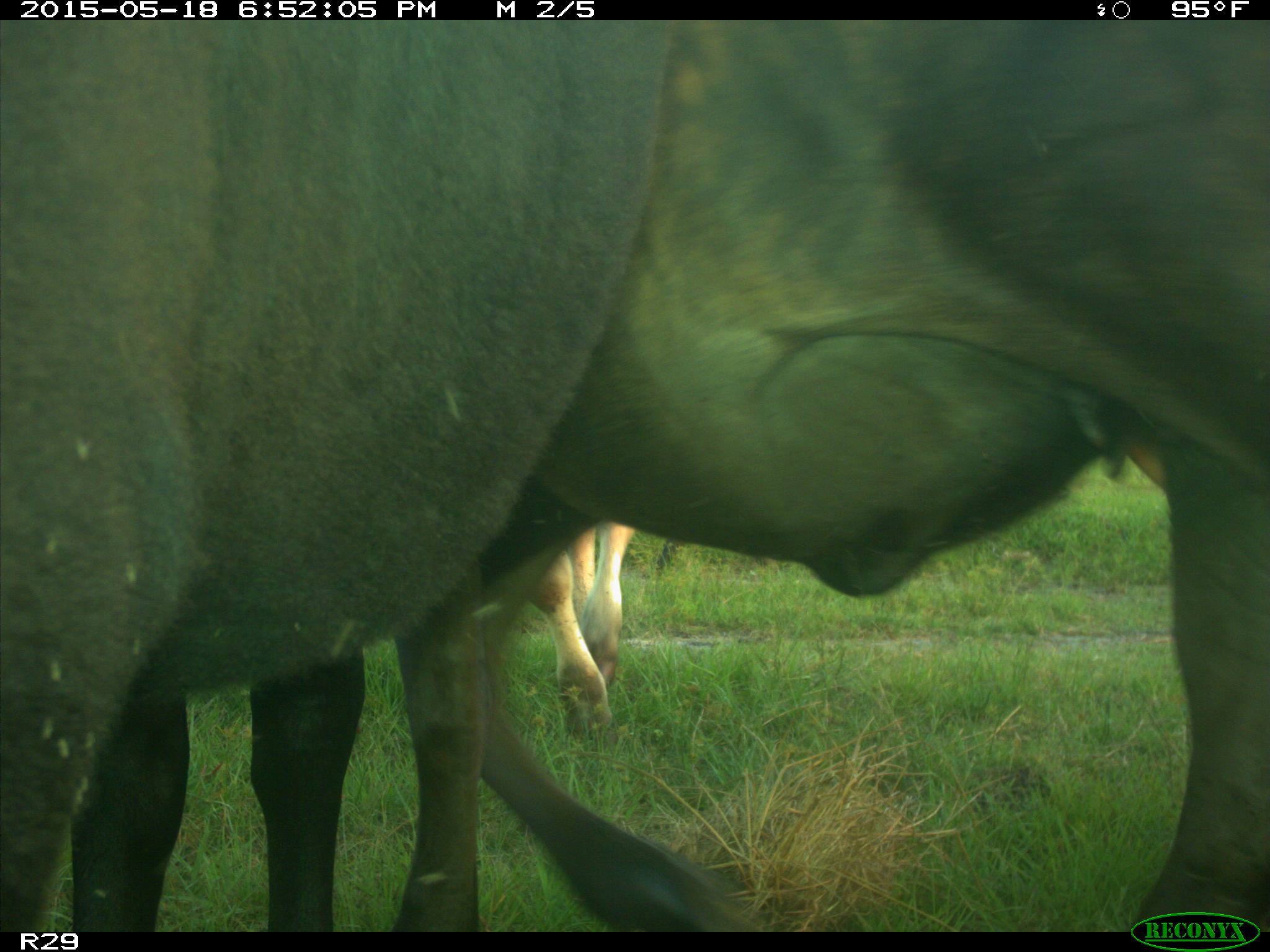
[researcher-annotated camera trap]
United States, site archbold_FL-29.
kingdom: Animalia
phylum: Chordata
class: Mammalia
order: Artiodactyla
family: Bovidae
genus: Bos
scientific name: Bos taurus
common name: domestic cow